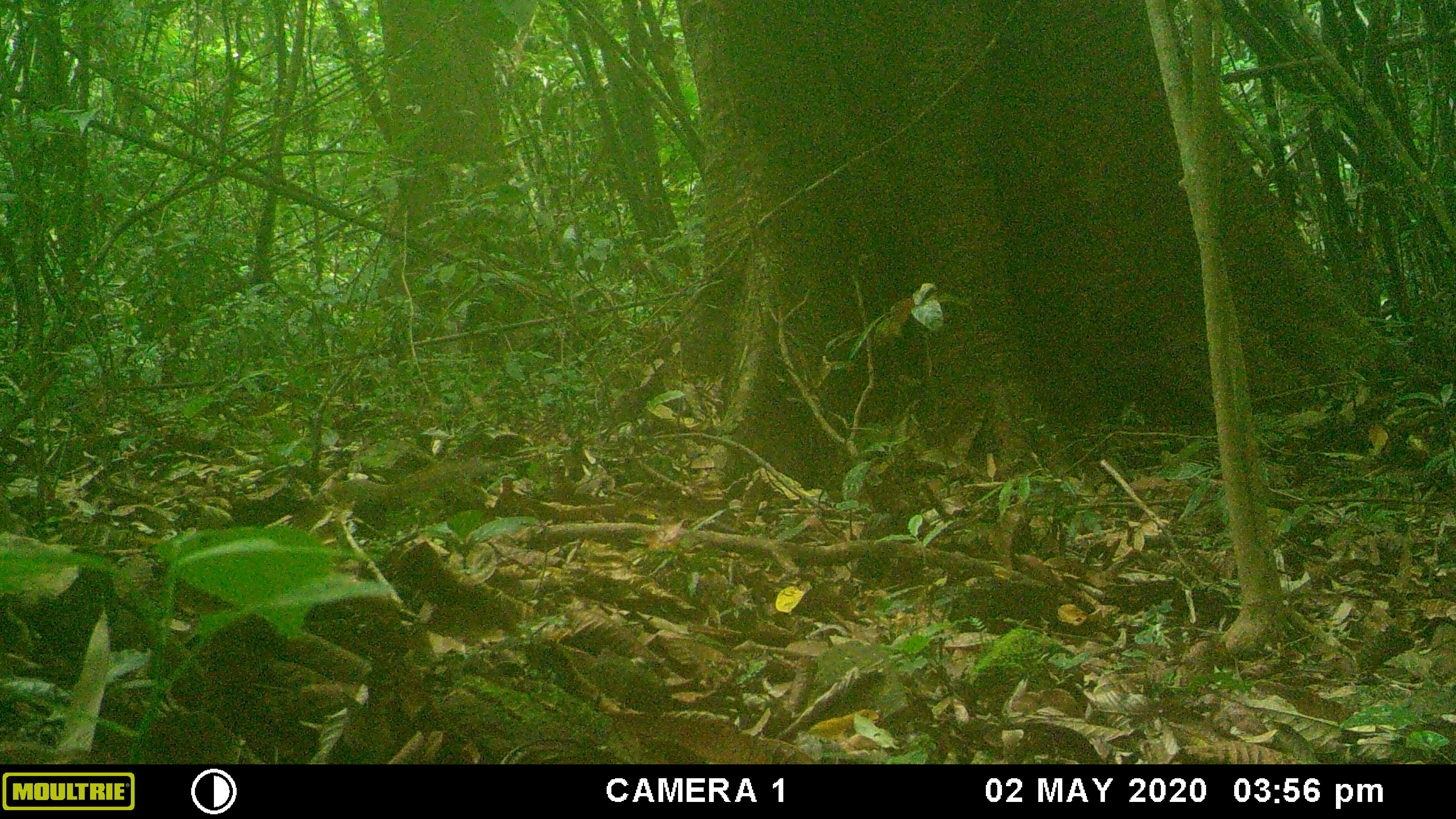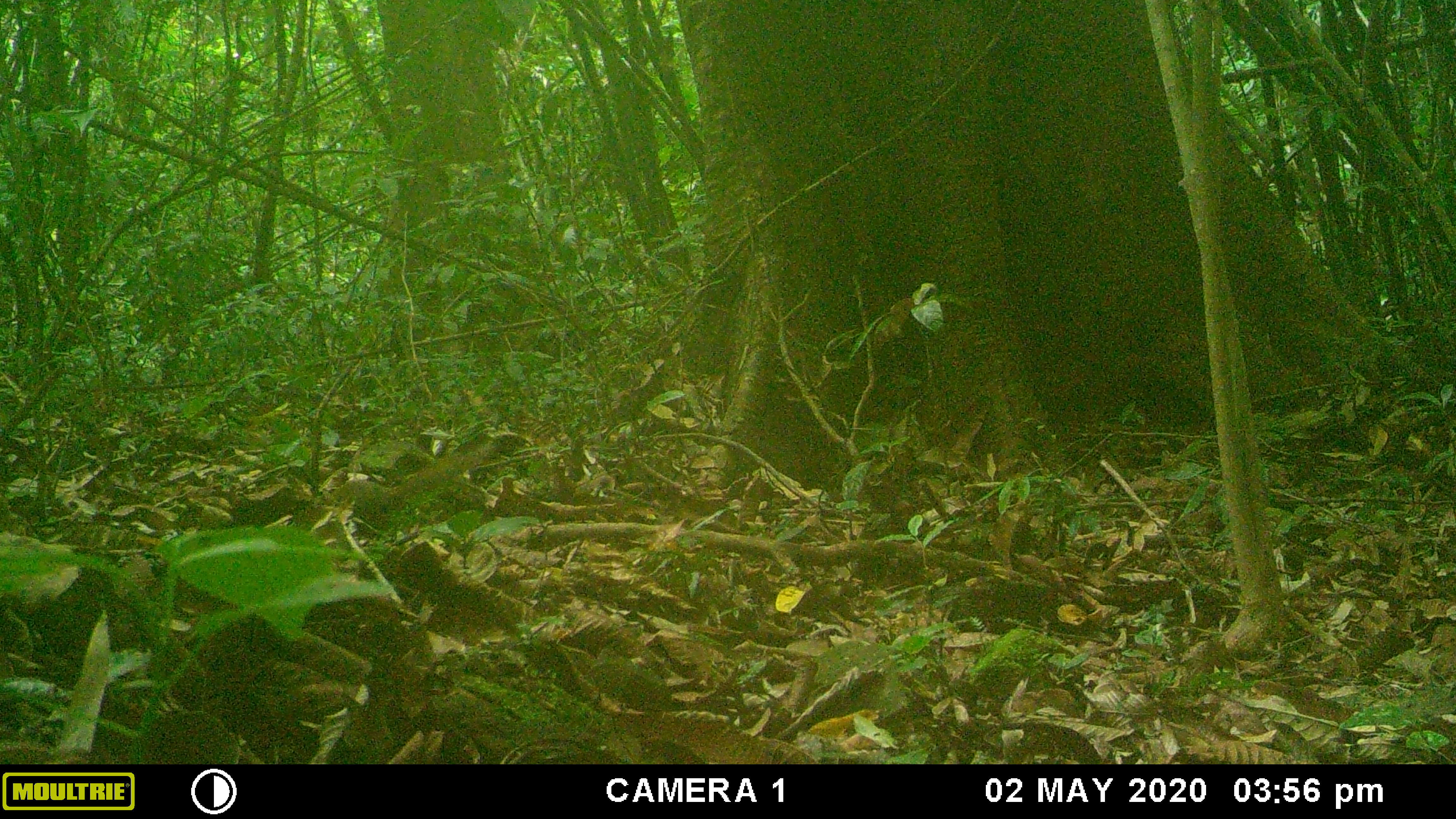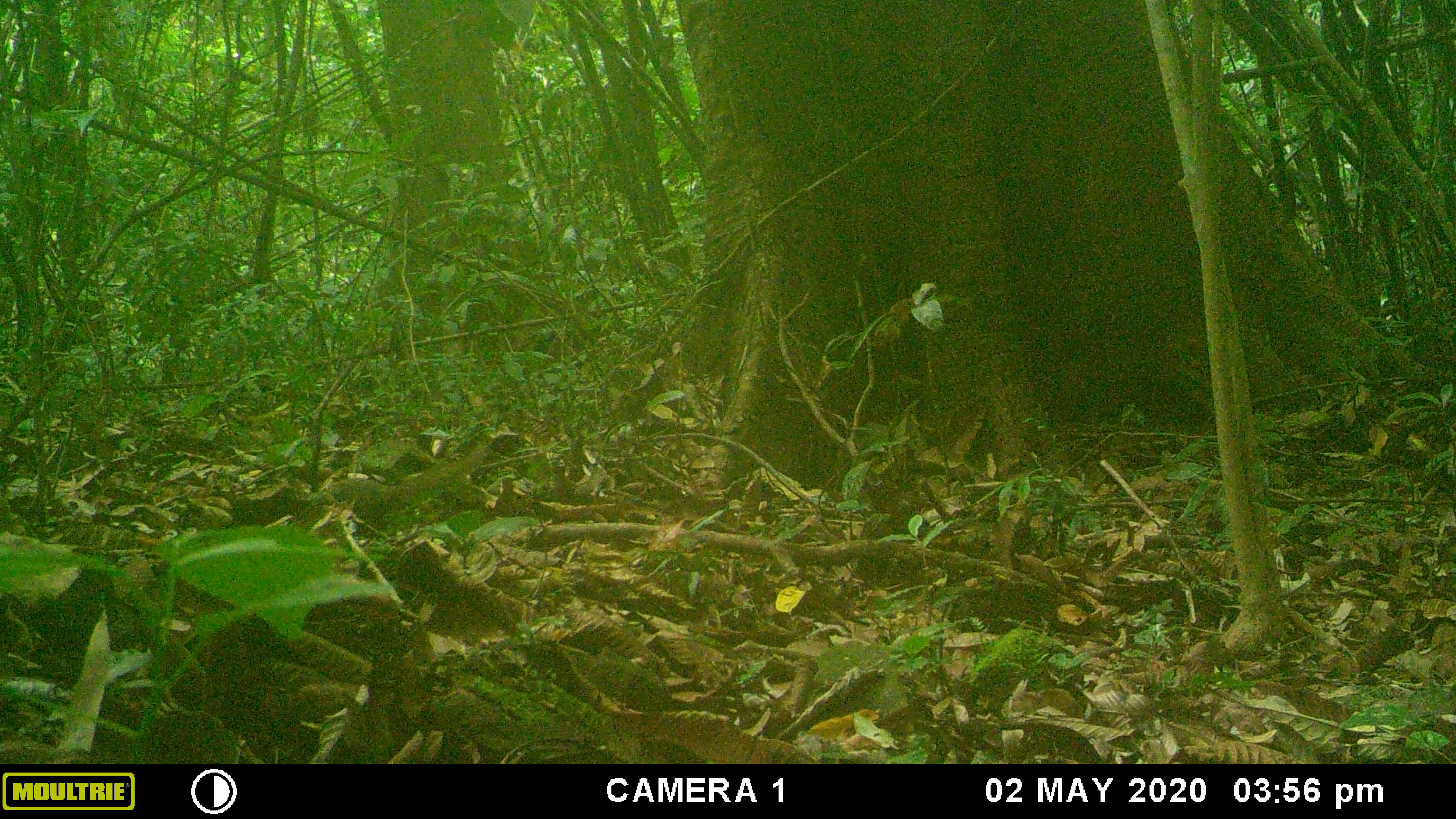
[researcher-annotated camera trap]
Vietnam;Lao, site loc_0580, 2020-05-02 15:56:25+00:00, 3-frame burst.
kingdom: Animalia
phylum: Chordata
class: Mammalia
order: Scandentia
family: Tupaiidae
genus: Tupaia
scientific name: Tupaia belangeri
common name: northern treeshrew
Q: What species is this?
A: Northern treeshrew (Tupaia belangeri).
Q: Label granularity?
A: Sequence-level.